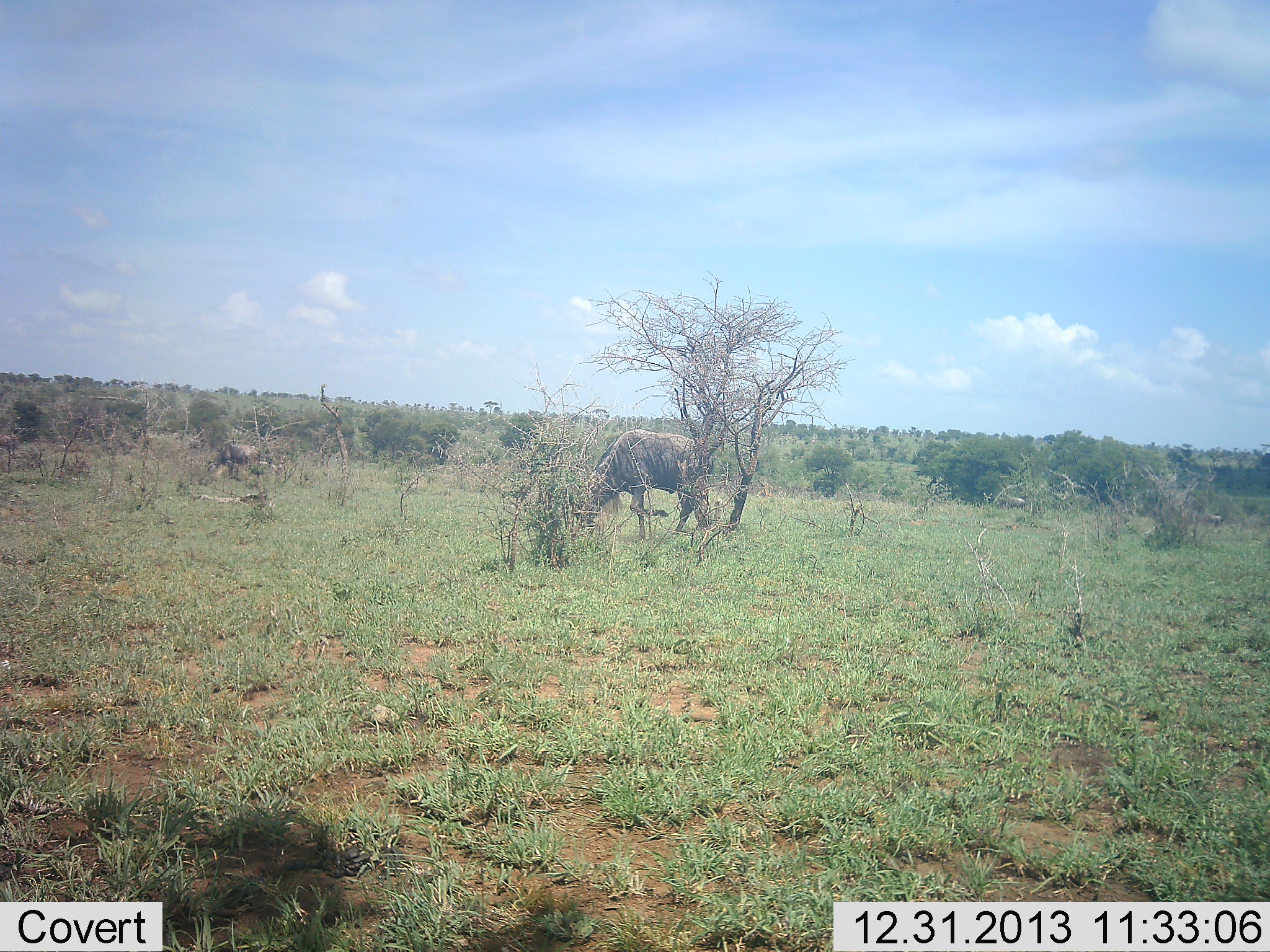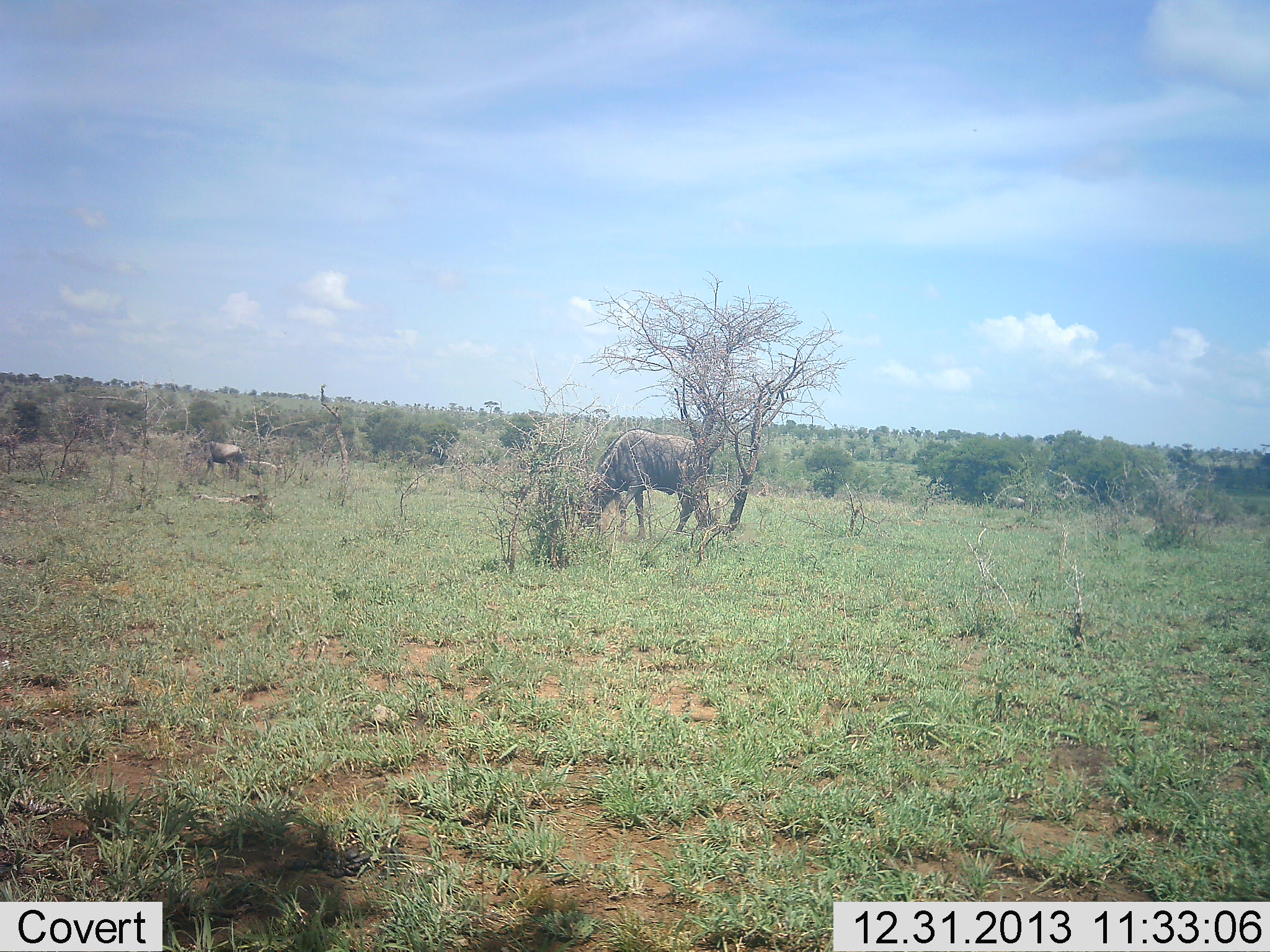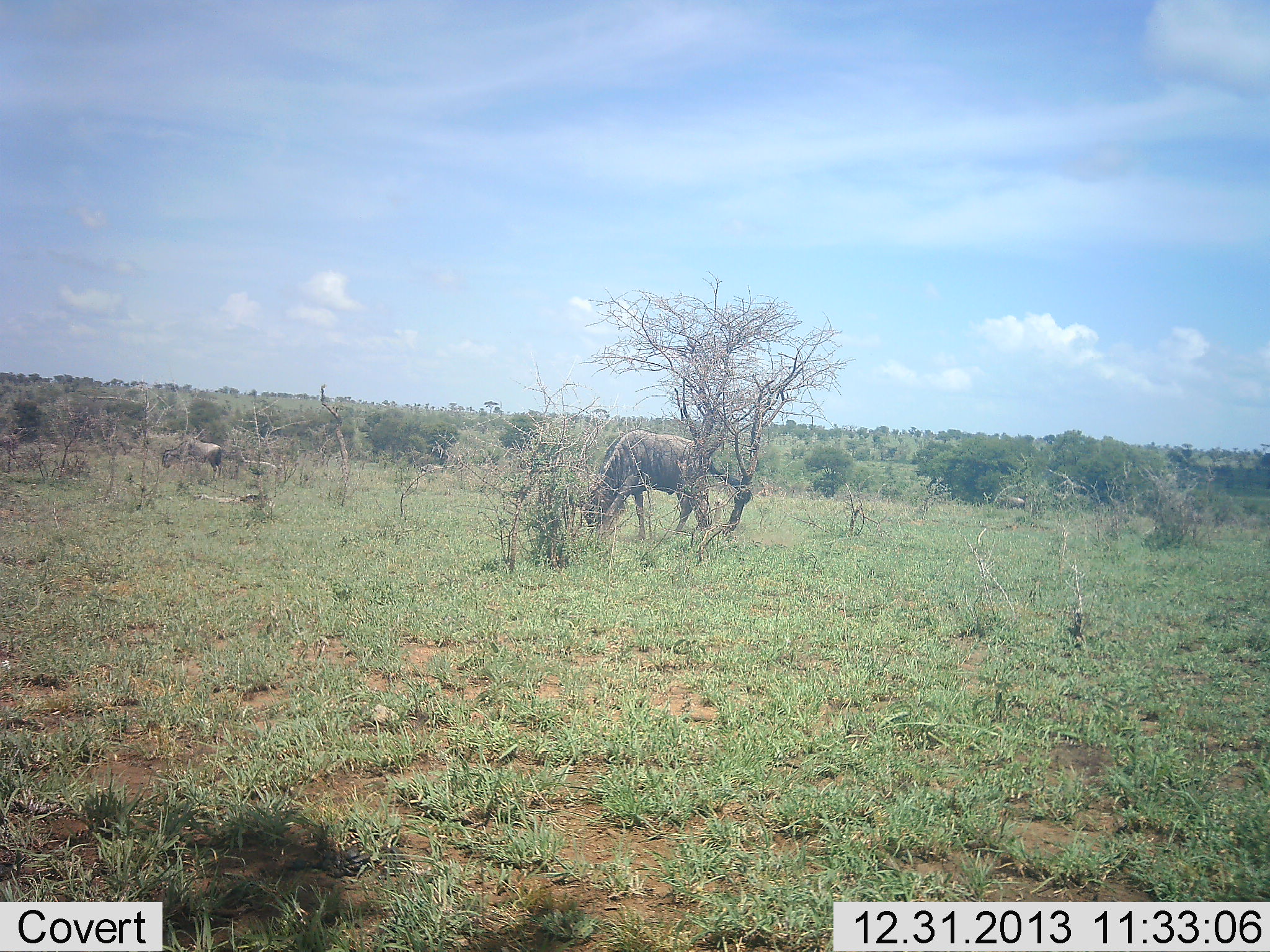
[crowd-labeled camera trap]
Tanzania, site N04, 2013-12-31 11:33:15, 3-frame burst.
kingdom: Animalia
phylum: Chordata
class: Mammalia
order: Artiodactyla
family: Bovidae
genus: Connochaetes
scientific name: Connochaetes taurinus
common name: blue wildebeest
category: wildebeest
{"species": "wildebeest (blue wildebeest) (Connochaetes taurinus)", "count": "2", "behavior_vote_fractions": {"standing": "20%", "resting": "0%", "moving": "40%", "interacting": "0%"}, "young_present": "0%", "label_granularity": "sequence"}